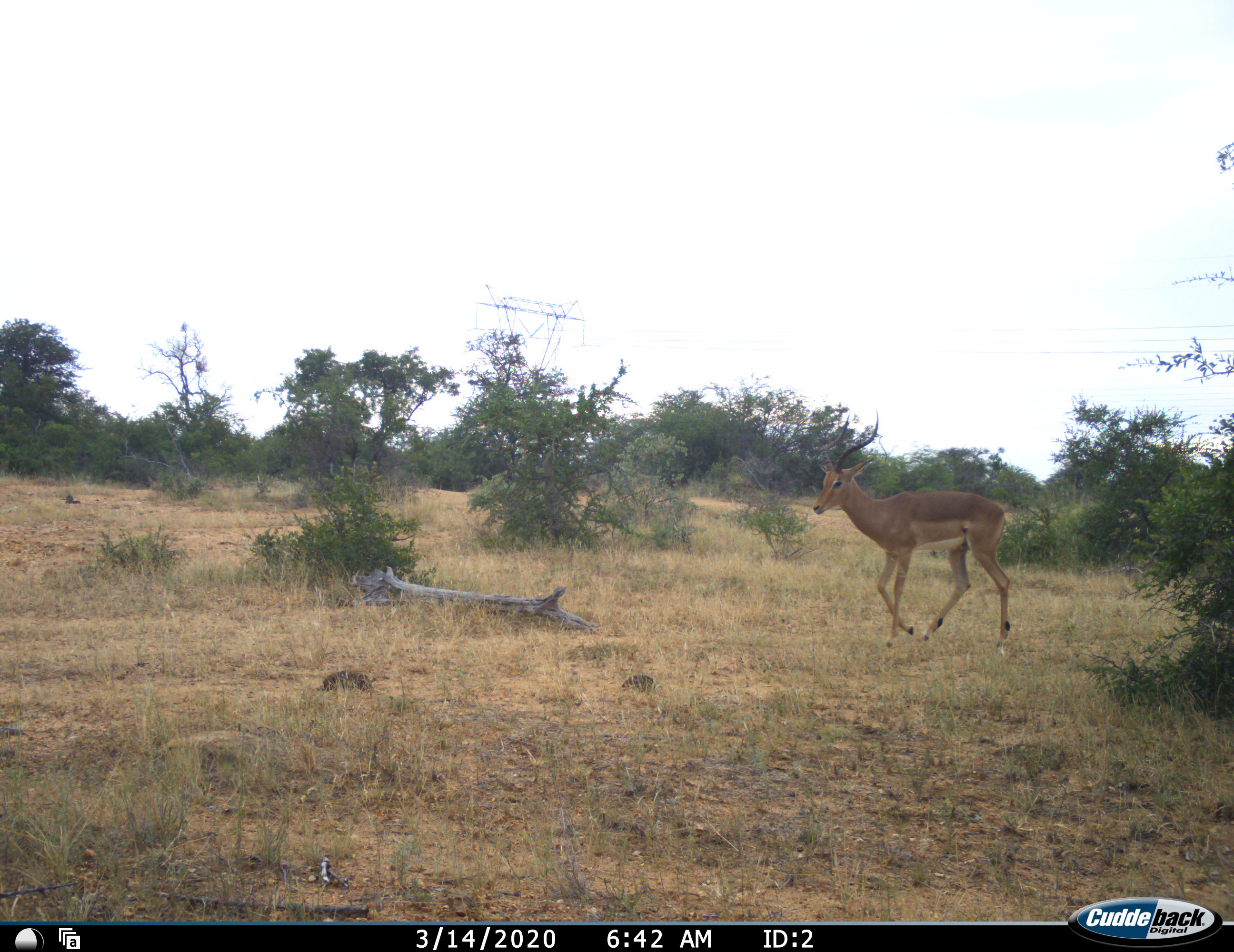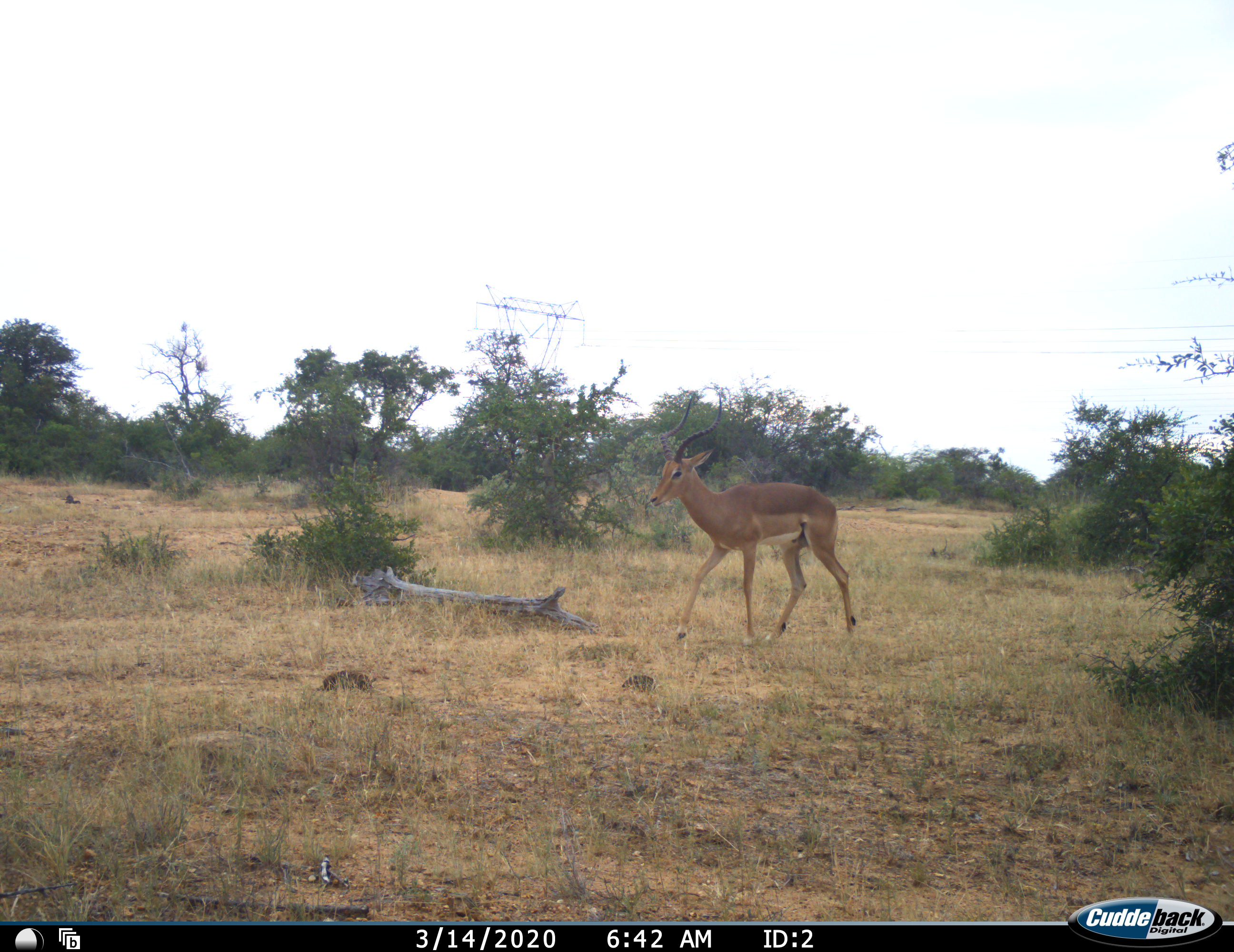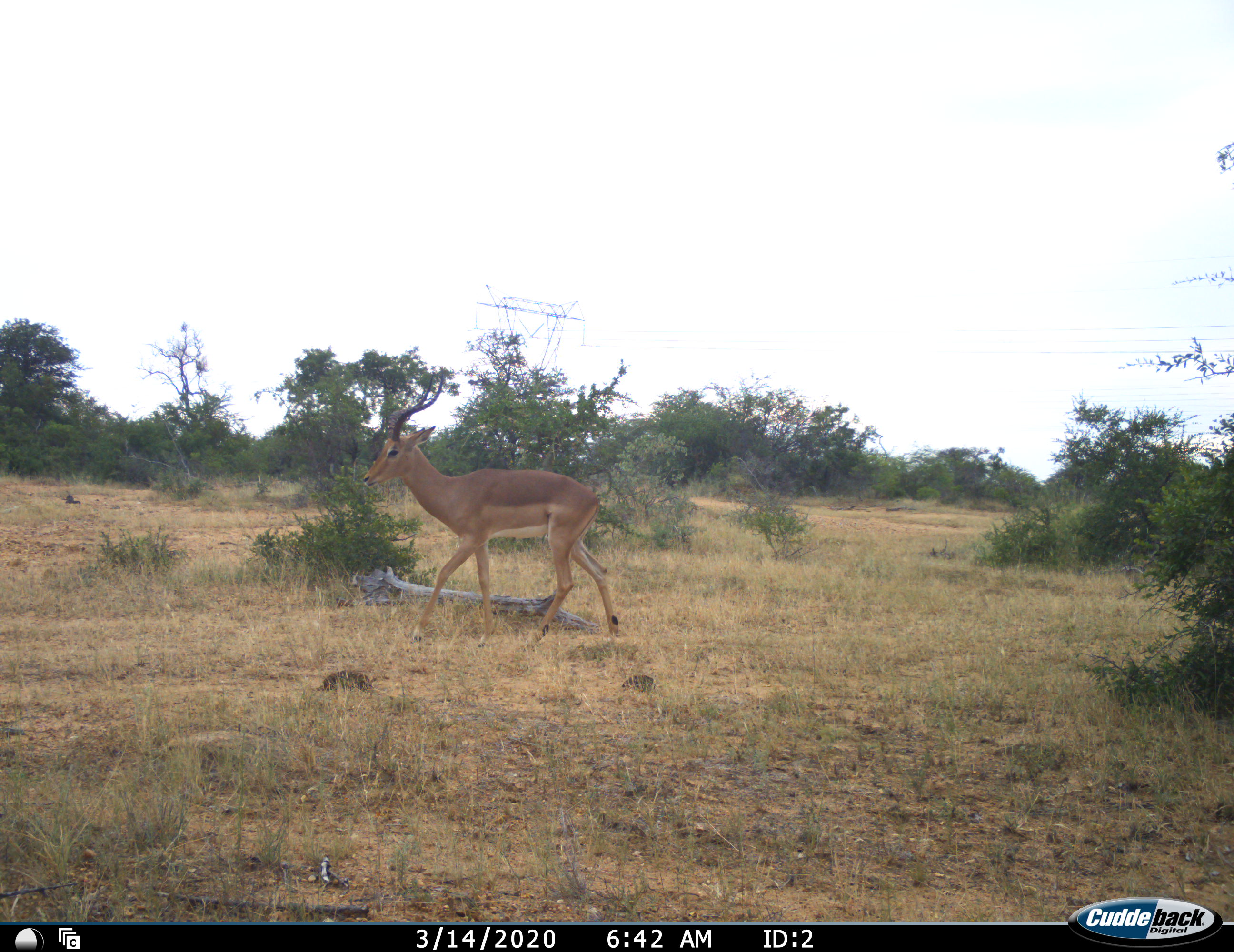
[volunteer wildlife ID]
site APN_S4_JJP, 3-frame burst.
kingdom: Animalia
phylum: Chordata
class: Mammalia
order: Artiodactyla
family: Bovidae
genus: Aepyceros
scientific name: Aepyceros melampus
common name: impala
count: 1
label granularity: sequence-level